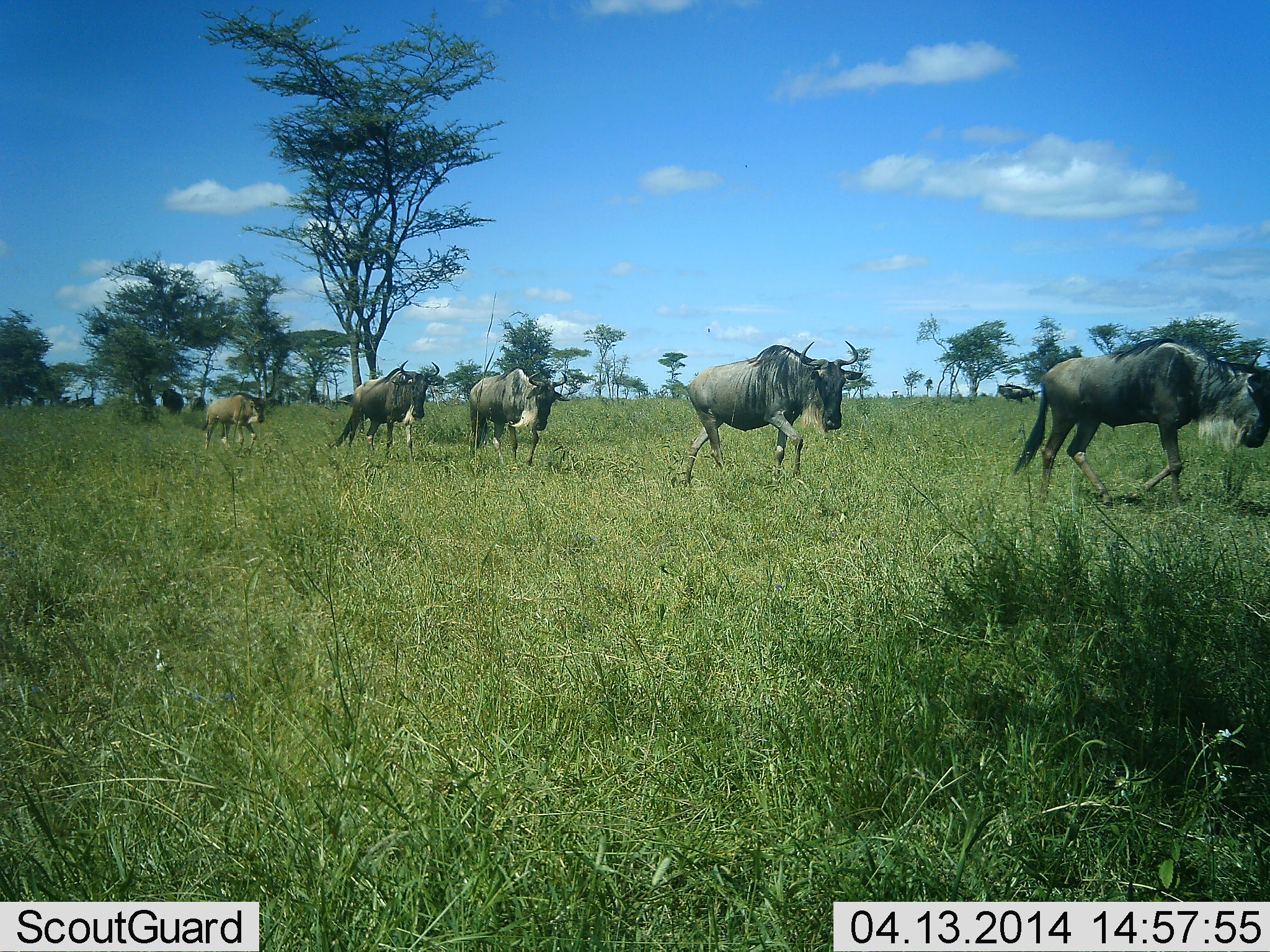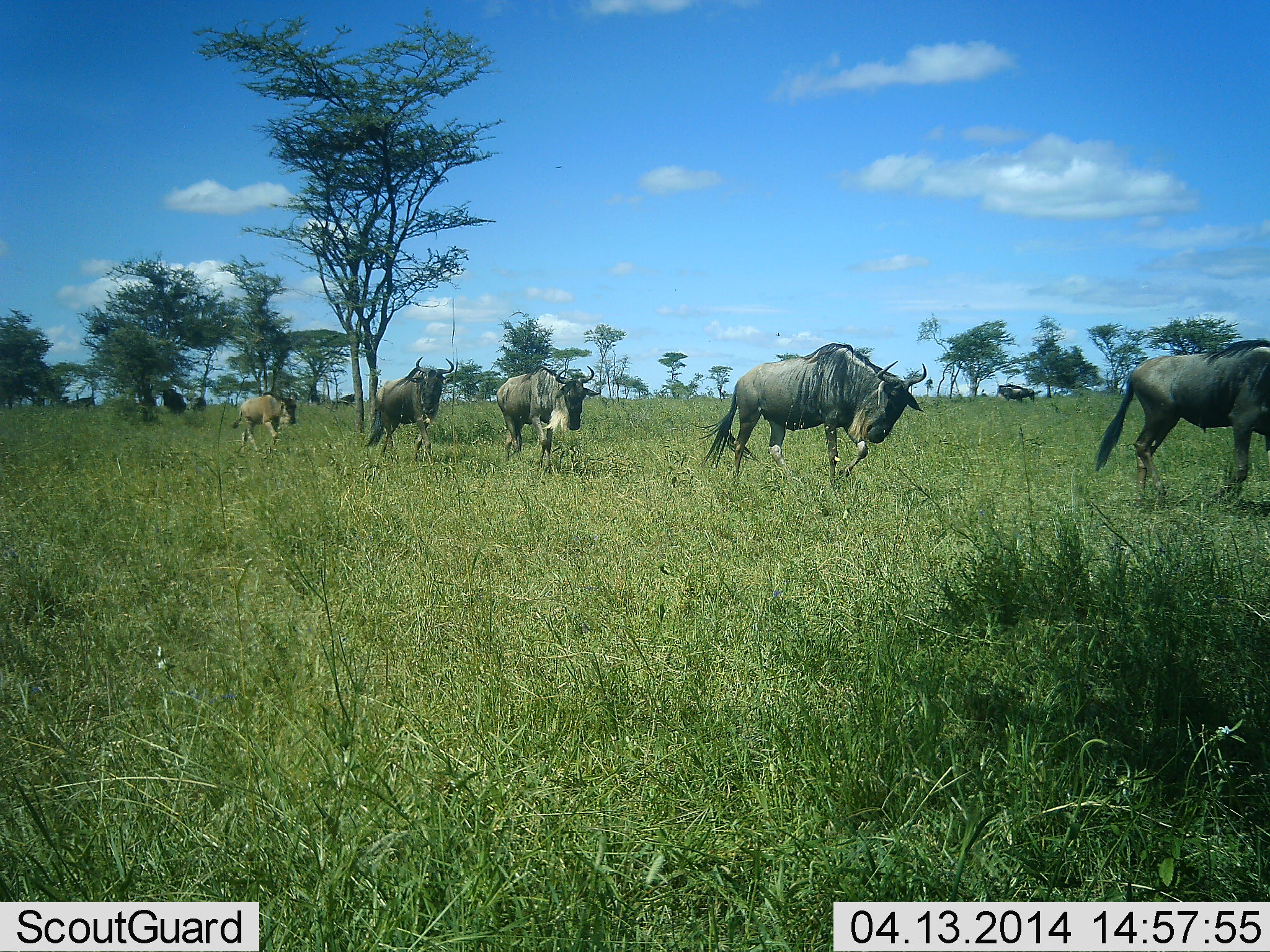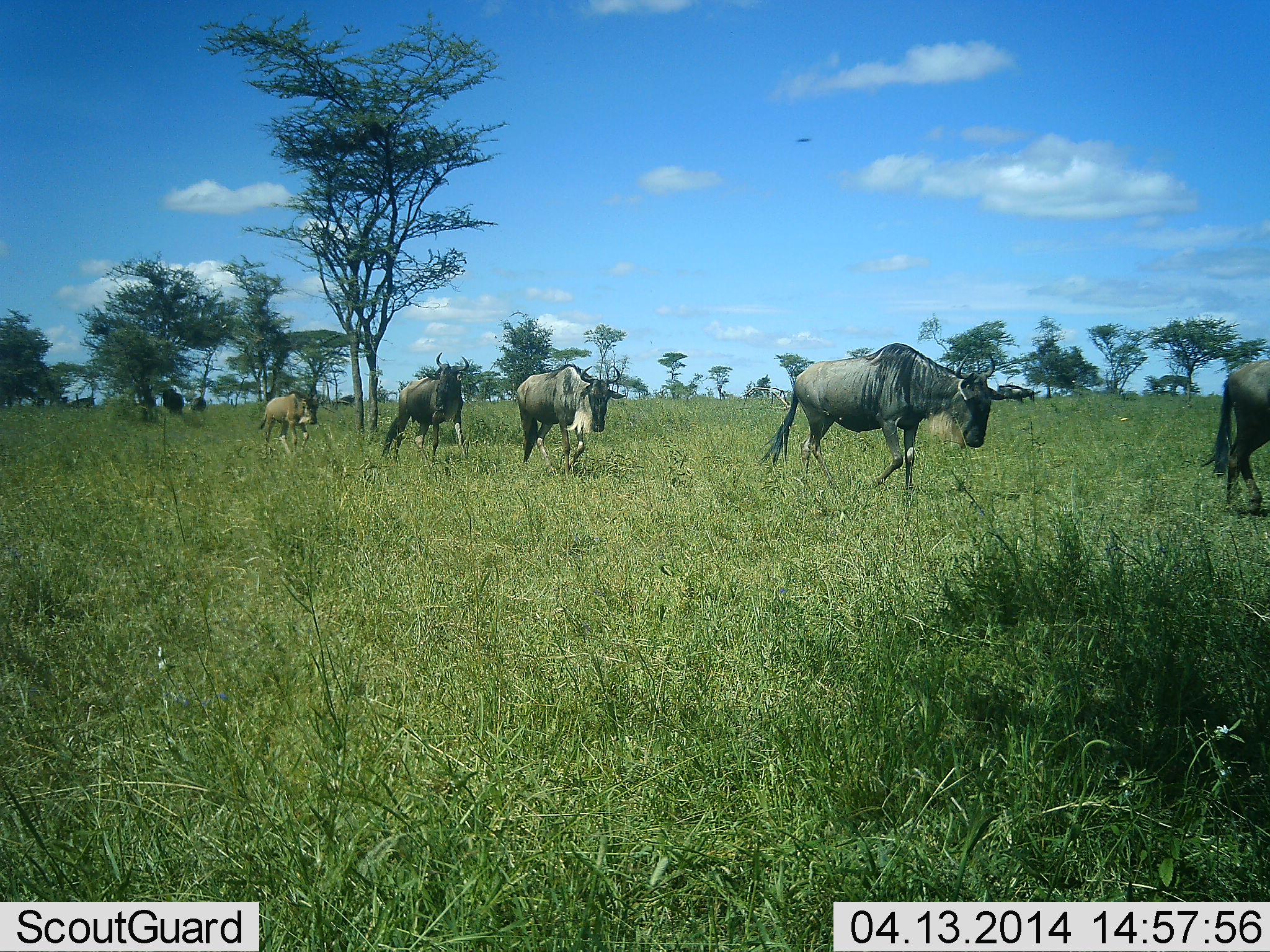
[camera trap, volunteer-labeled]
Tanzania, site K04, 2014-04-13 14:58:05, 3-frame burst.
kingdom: Animalia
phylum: Chordata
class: Mammalia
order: Artiodactyla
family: Bovidae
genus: Connochaetes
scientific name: Connochaetes taurinus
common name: blue wildebeest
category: wildebeest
Wildebeest (blue wildebeest) (Connochaetes taurinus), count 5. Behavior (volunteer vote fractions): standing 9%, resting 0%, moving 100%, interacting 0%. Young present (vote fraction): 55%. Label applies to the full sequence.